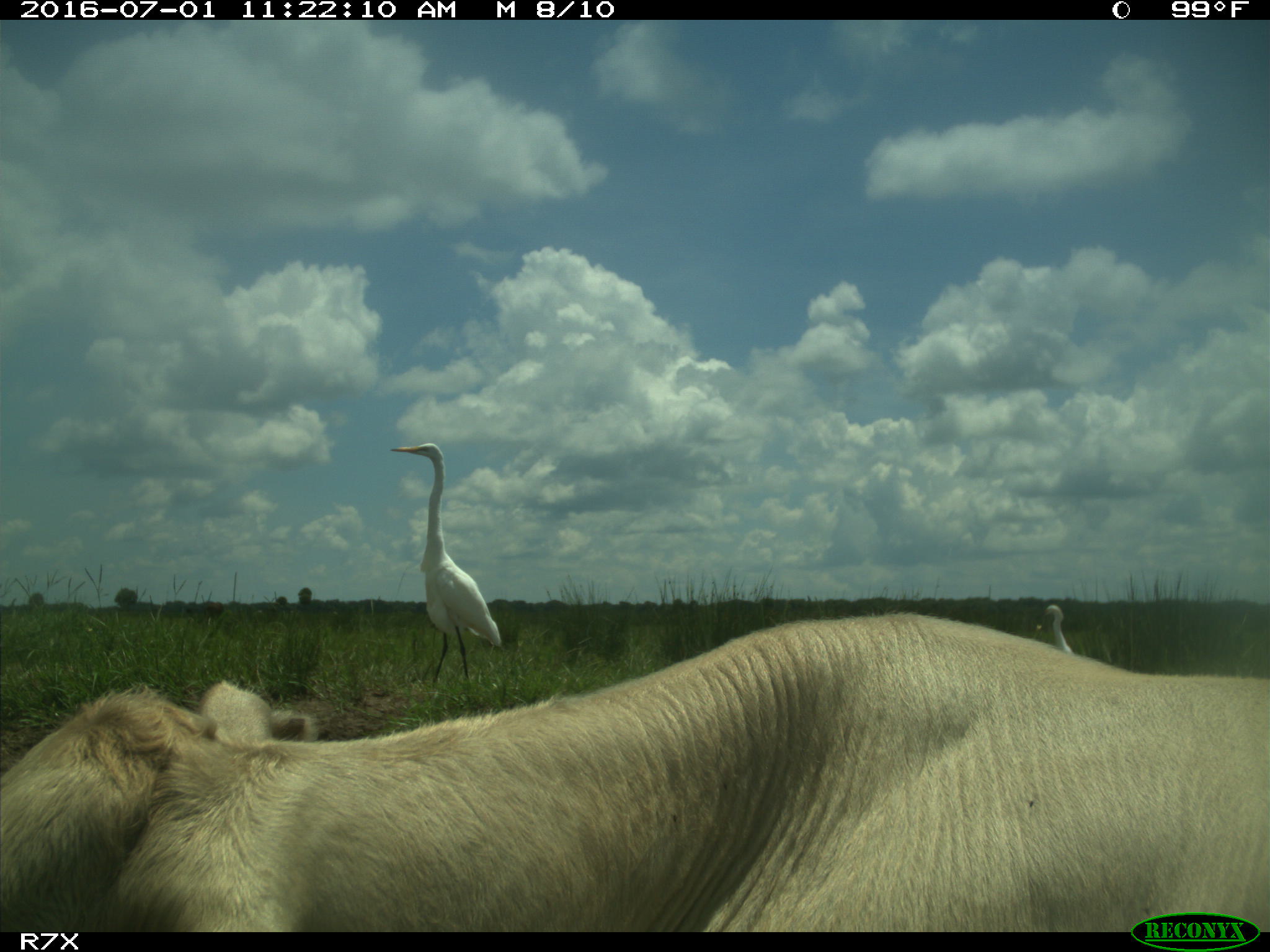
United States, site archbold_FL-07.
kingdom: Animalia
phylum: Chordata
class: Mammalia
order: Artiodactyla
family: Bovidae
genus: Bos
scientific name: Bos taurus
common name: domestic cow